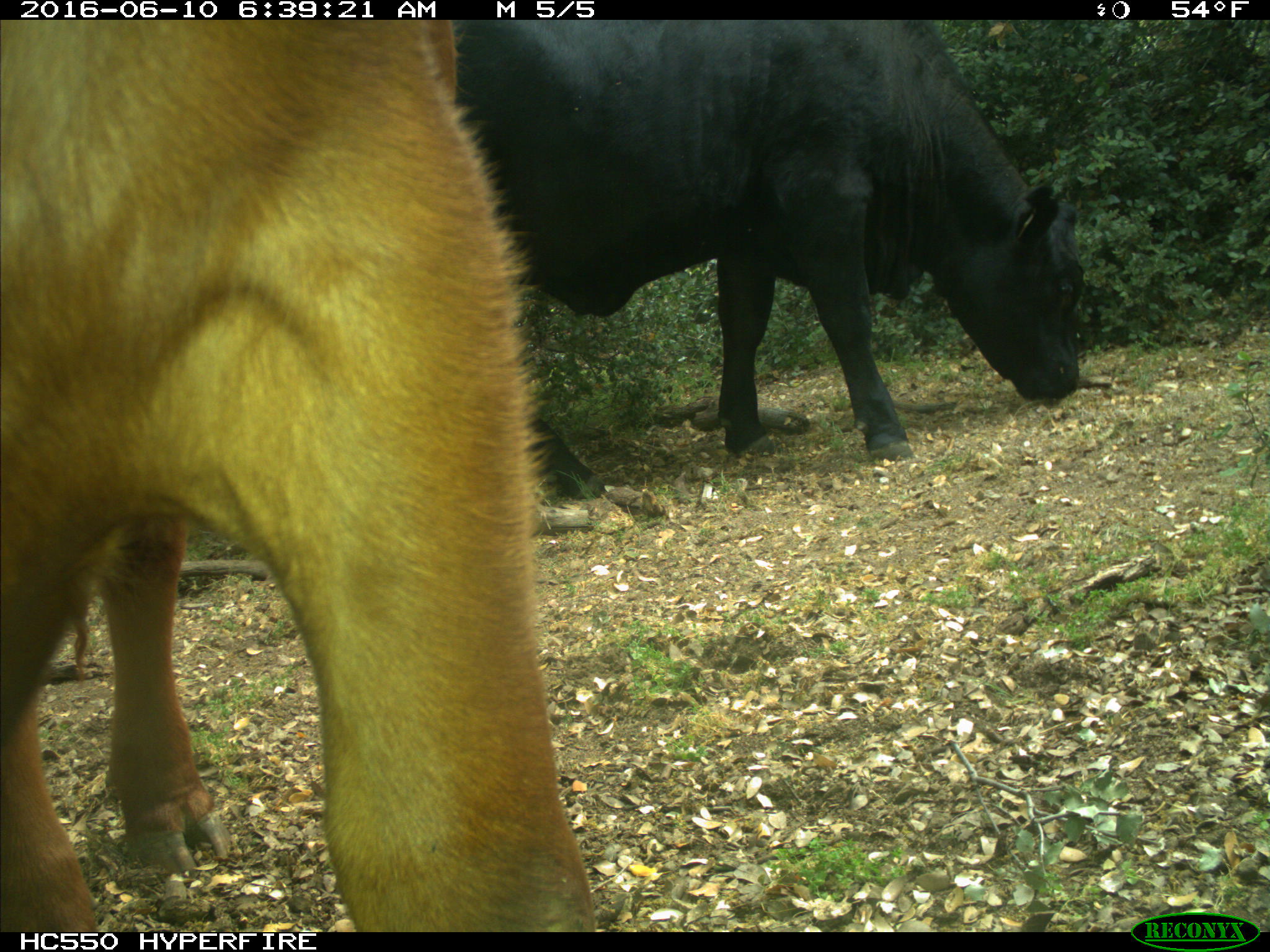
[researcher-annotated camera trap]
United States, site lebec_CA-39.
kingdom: Animalia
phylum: Chordata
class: Mammalia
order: Artiodactyla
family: Bovidae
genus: Bos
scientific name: Bos taurus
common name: domestic cow